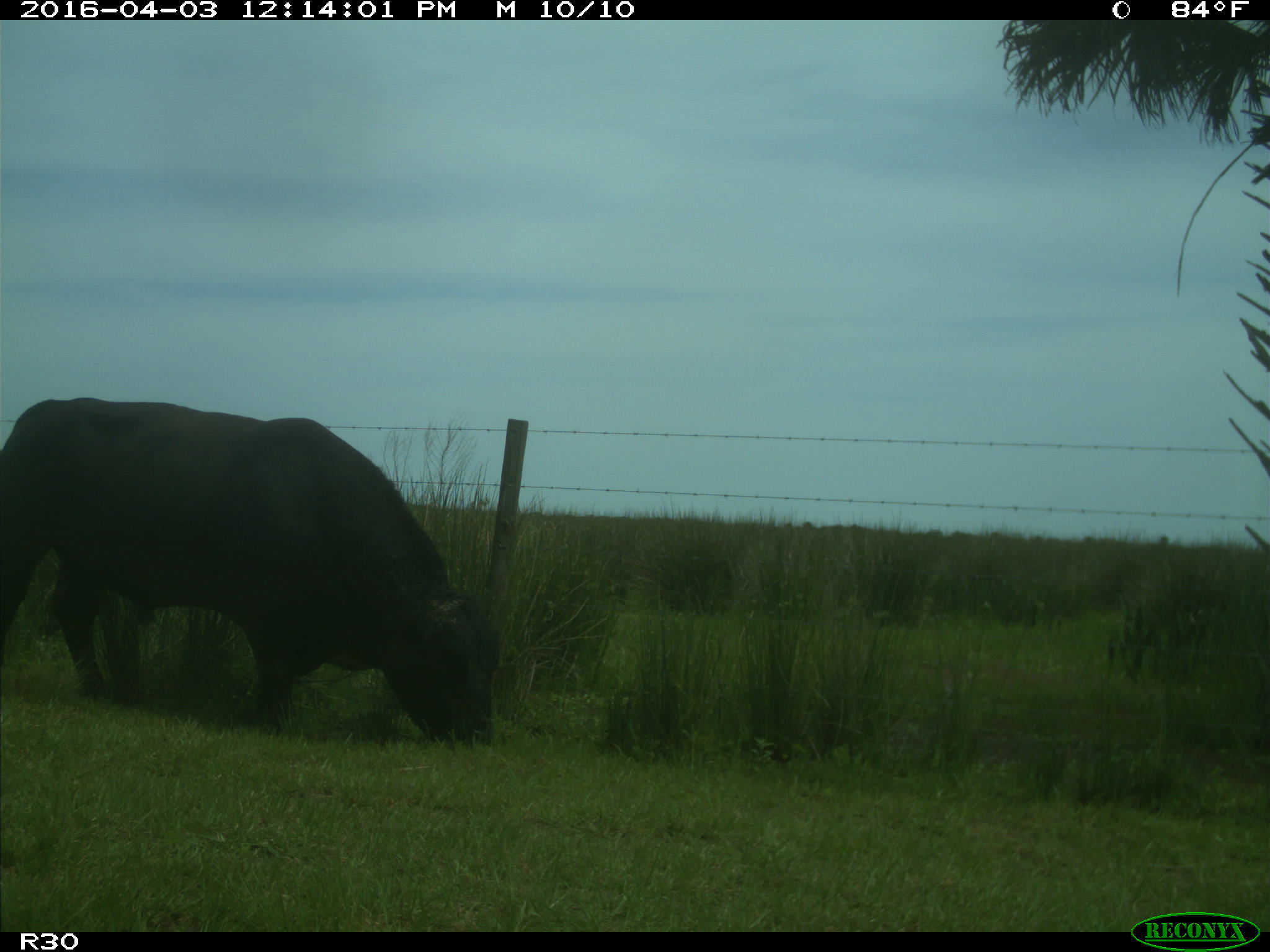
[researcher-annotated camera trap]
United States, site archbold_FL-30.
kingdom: Animalia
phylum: Chordata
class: Mammalia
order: Artiodactyla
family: Bovidae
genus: Bos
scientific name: Bos taurus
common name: domestic cow